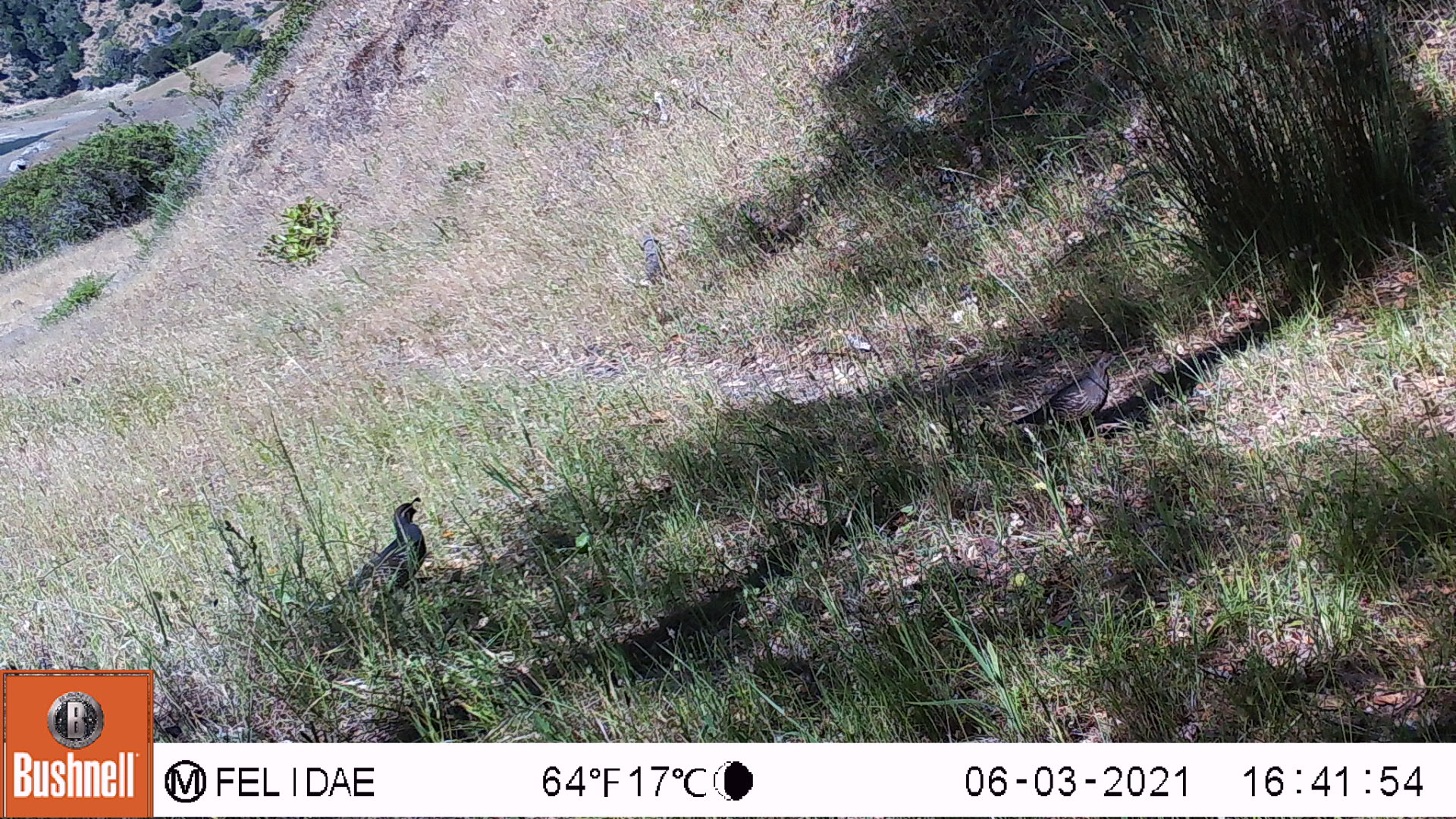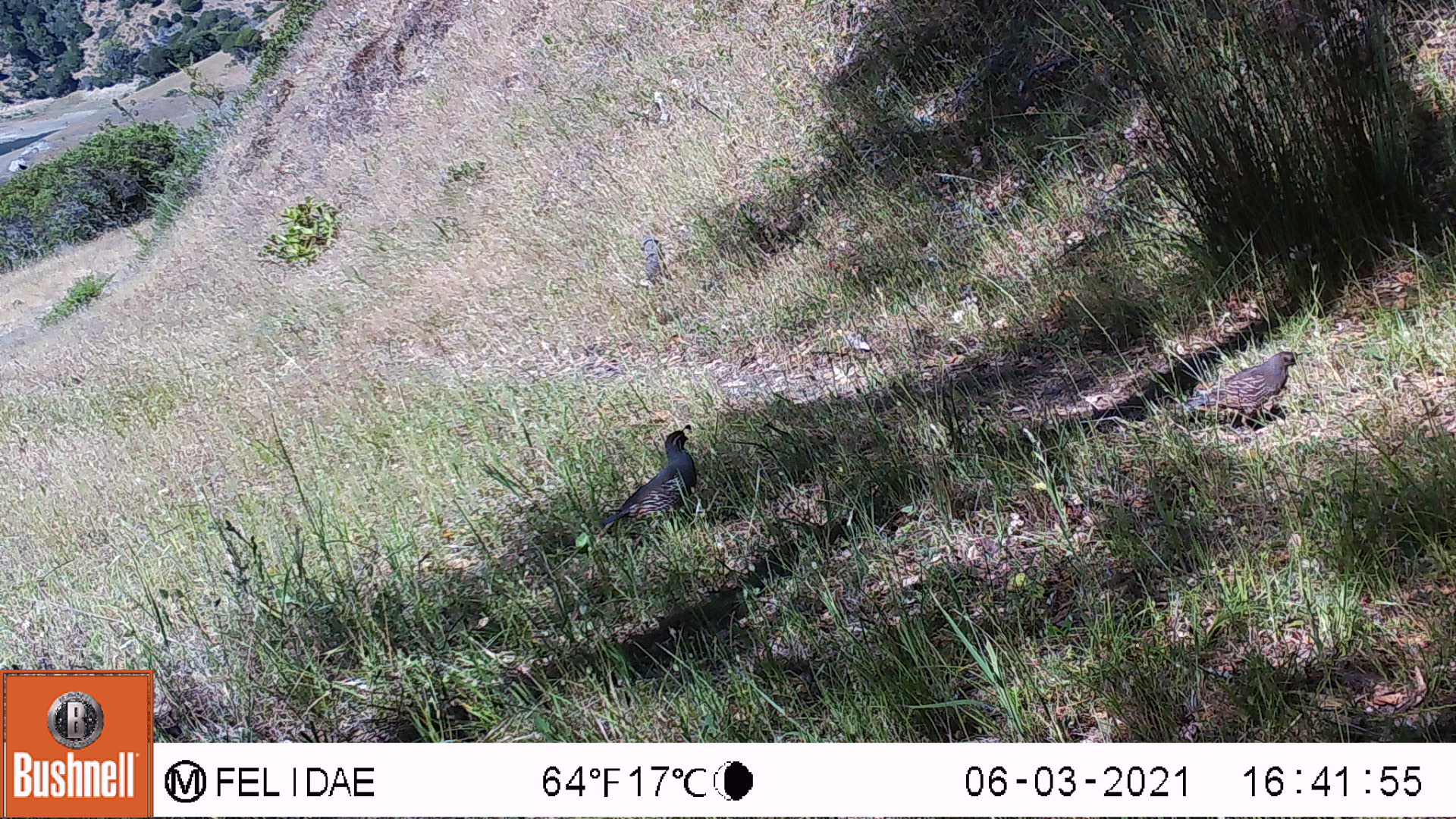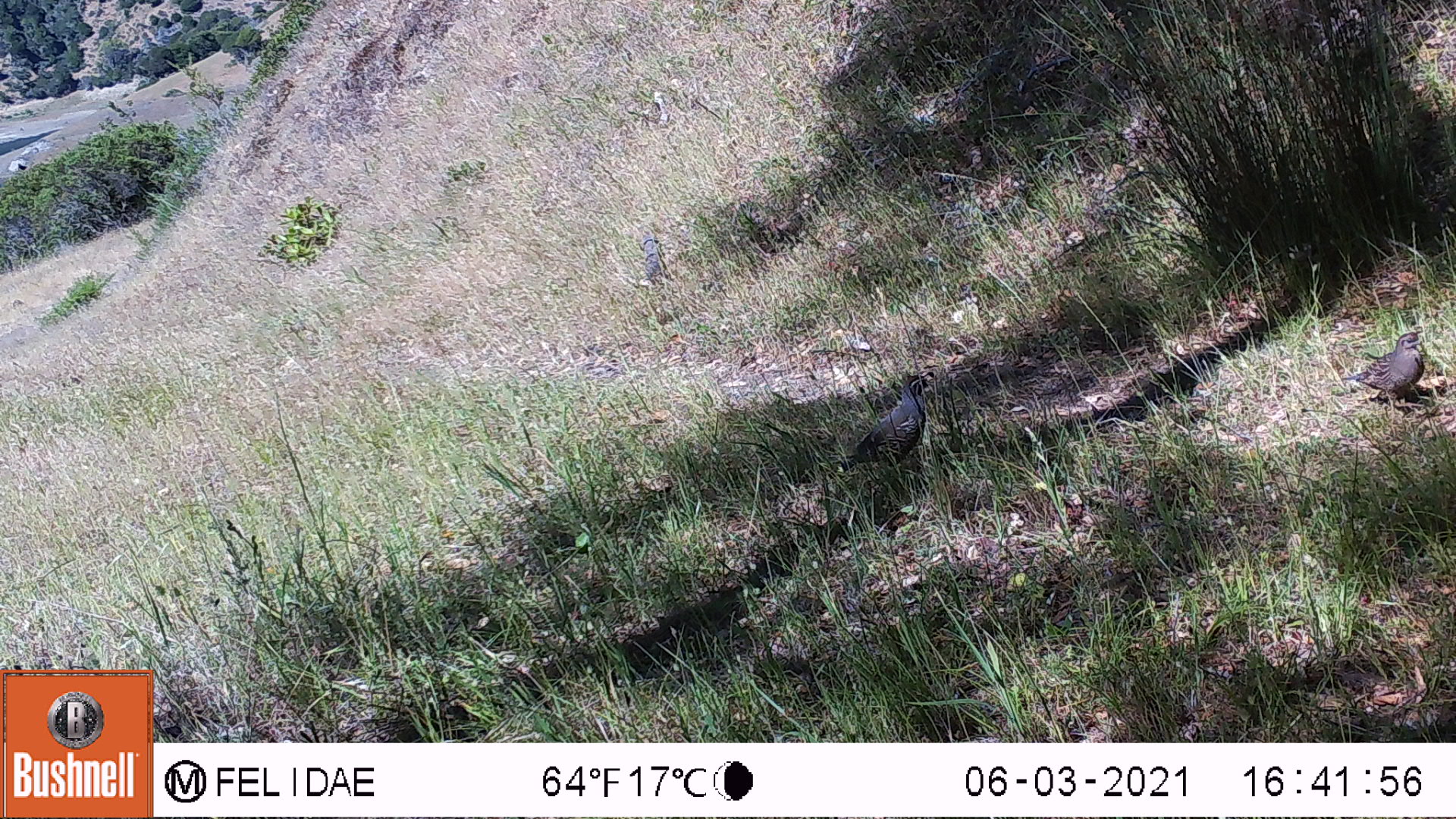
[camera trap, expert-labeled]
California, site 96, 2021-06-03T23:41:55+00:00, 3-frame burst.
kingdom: Animalia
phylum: Chordata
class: Aves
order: Galliformes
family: Odontophoridae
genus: Callipepla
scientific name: Callipepla californica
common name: california quail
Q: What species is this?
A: California quail (Callipepla californica).